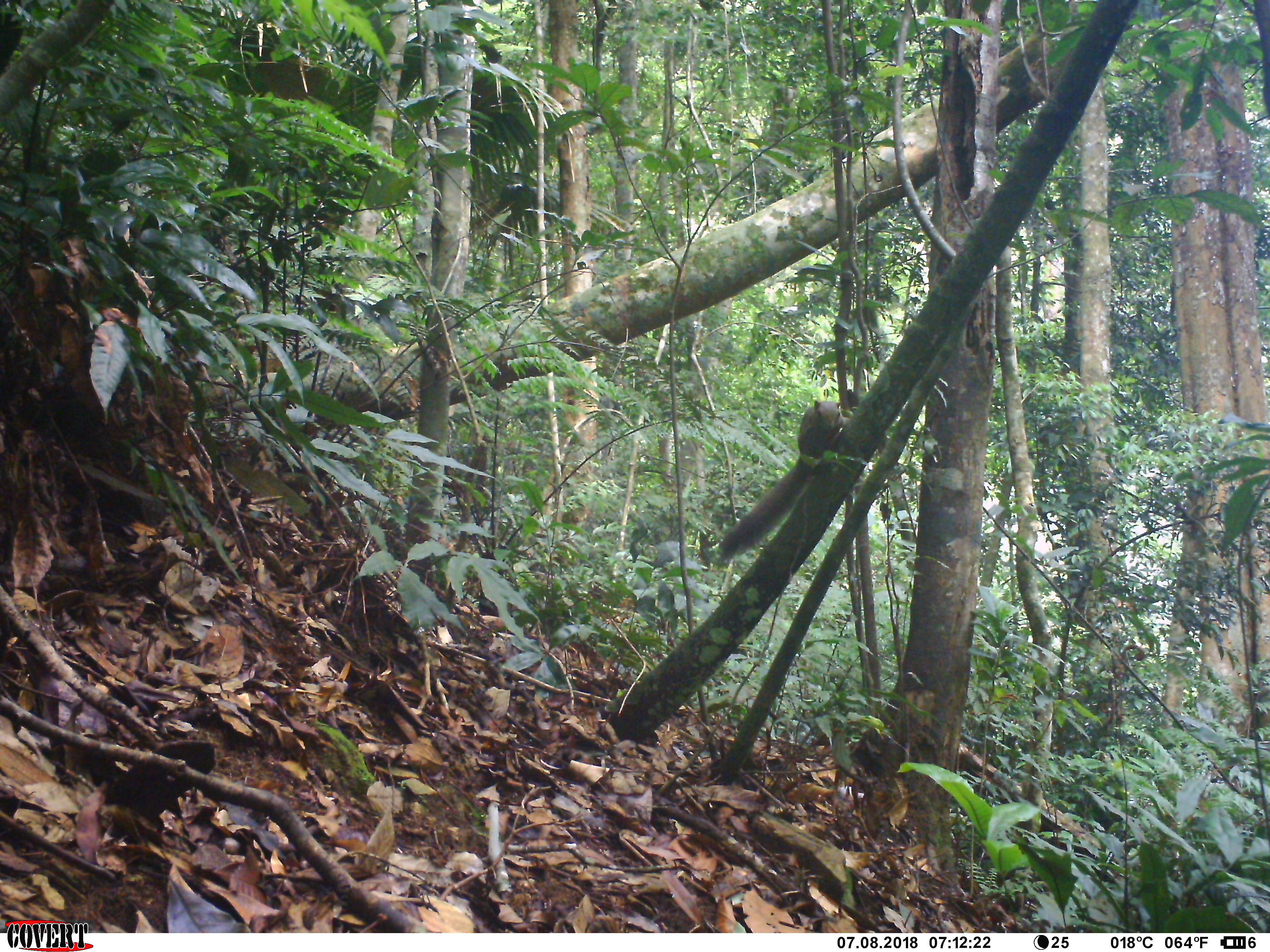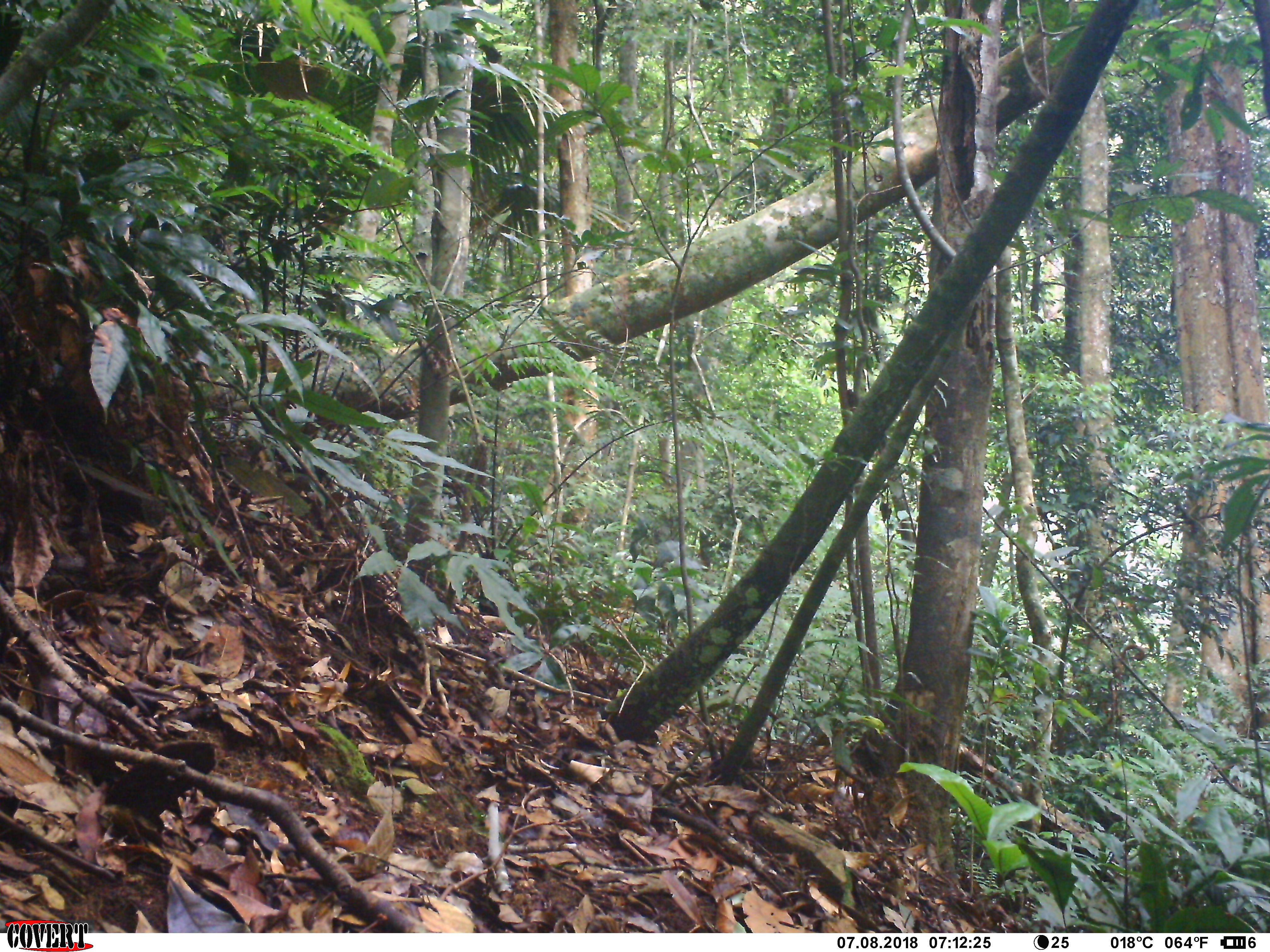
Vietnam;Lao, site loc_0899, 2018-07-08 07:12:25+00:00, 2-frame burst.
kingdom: Animalia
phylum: Chordata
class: Mammalia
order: Rodentia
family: Sciuridae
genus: Sciurus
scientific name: Sciurus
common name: squirrel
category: unidentified squirrel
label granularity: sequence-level